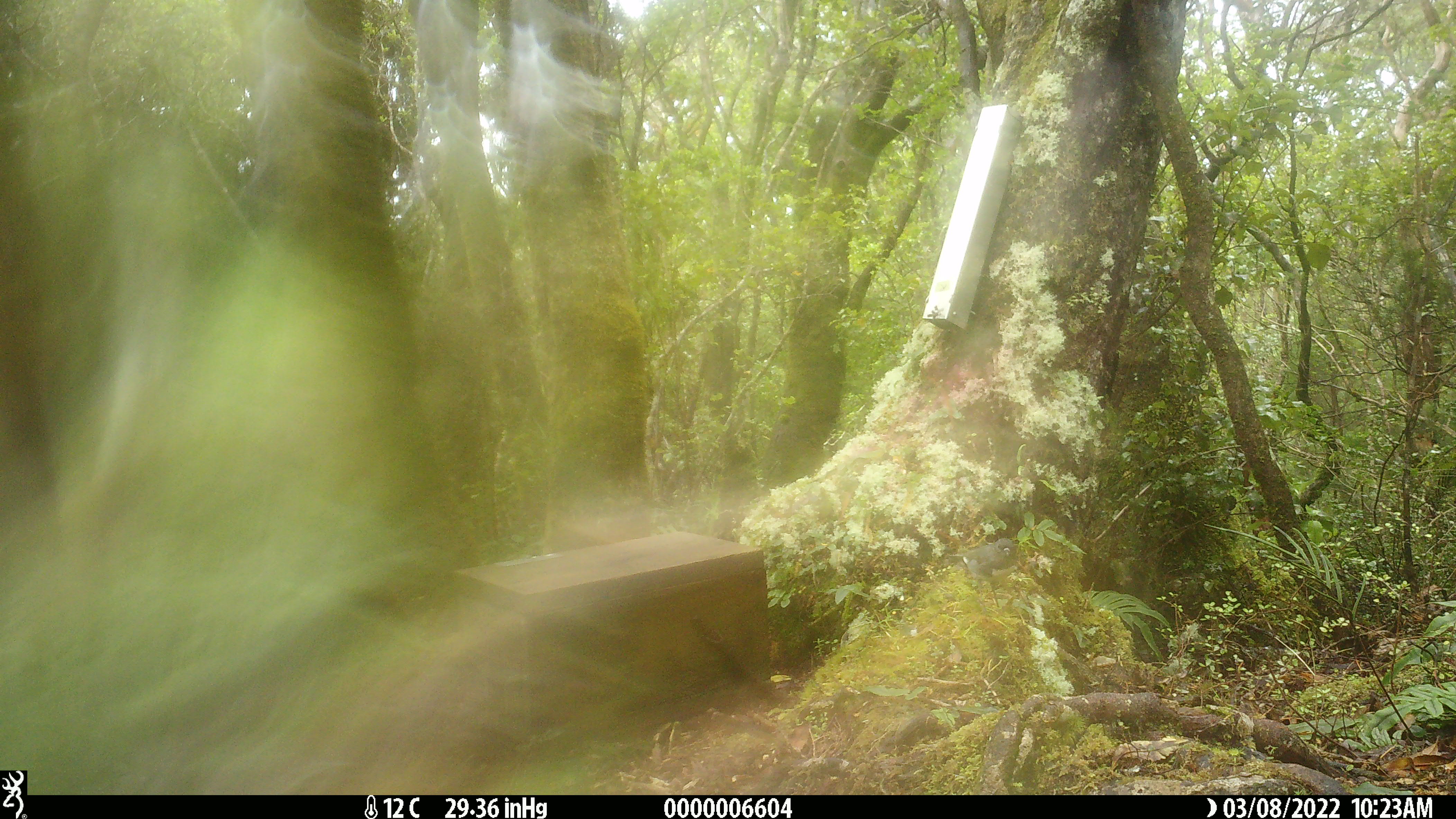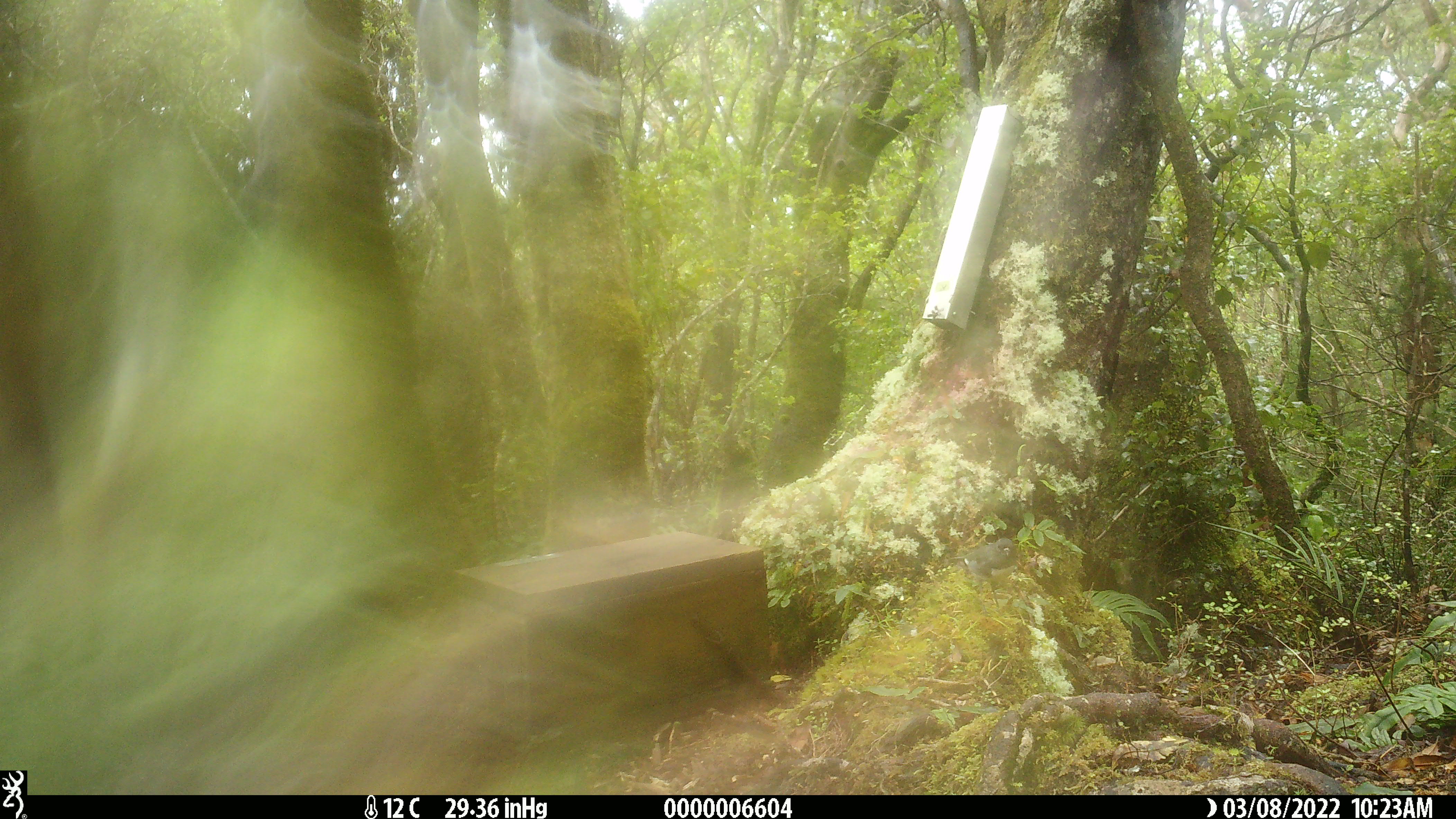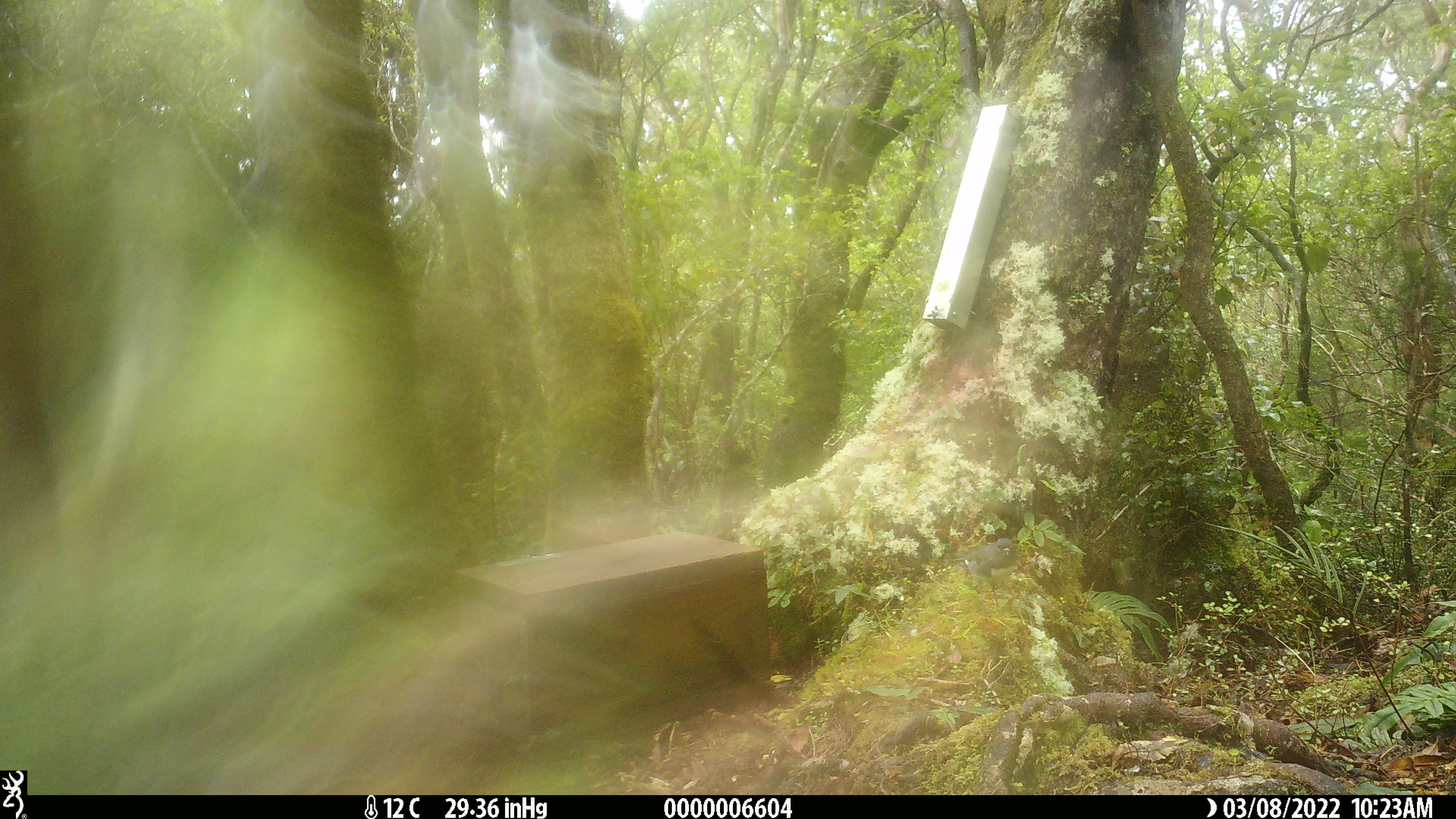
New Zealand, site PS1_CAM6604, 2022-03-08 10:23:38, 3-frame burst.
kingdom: Animalia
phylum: Chordata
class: Aves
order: Passeriformes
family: Petroicidae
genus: Petroica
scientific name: Petroica australis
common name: new zealand robin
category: robin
Robin (new zealand robin) (Petroica australis).